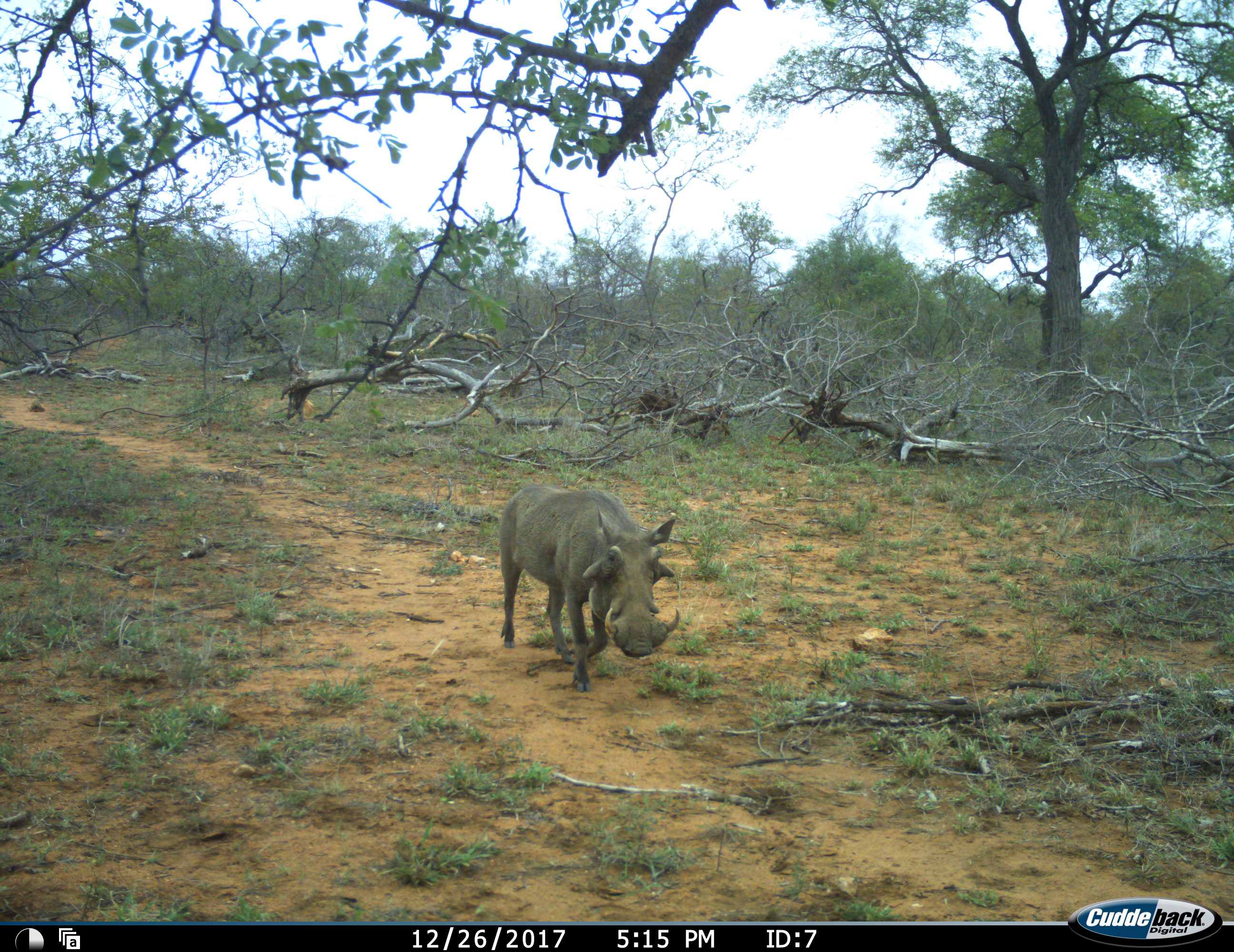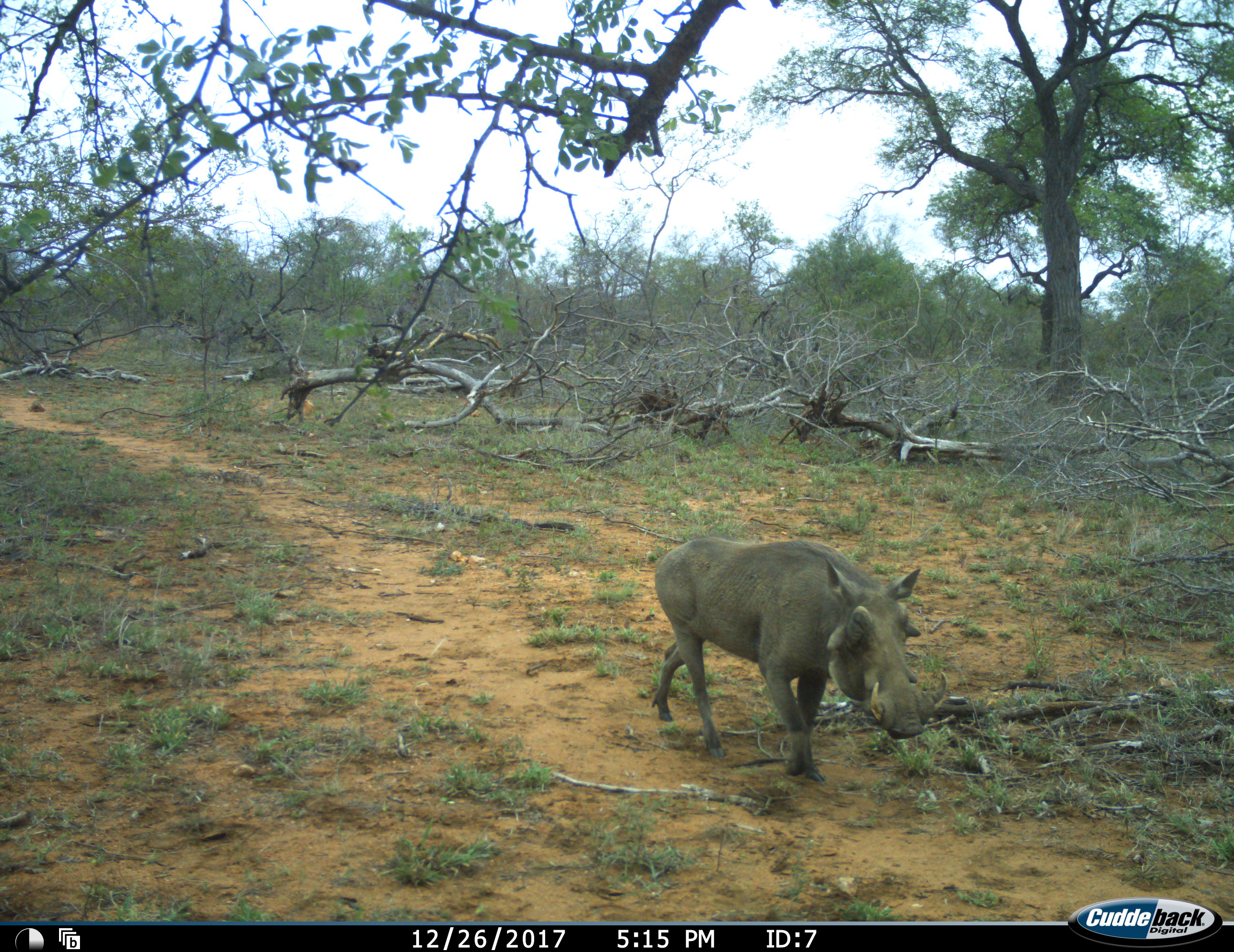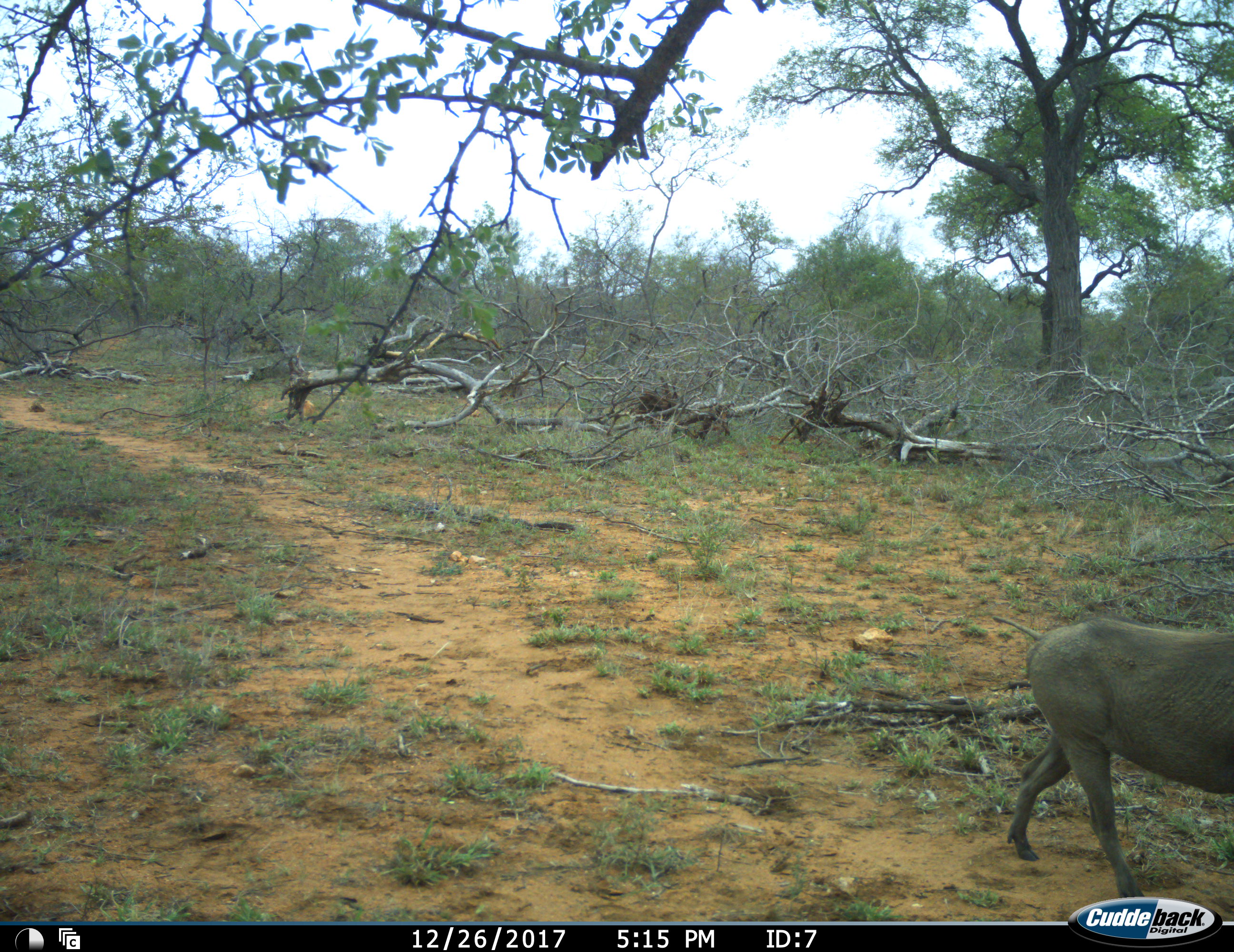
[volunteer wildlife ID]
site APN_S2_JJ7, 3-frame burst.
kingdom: Animalia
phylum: Chordata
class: Mammalia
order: Artiodactyla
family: Suidae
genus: Phacochoerus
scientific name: Phacochoerus africanus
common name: warthog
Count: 1.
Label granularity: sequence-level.